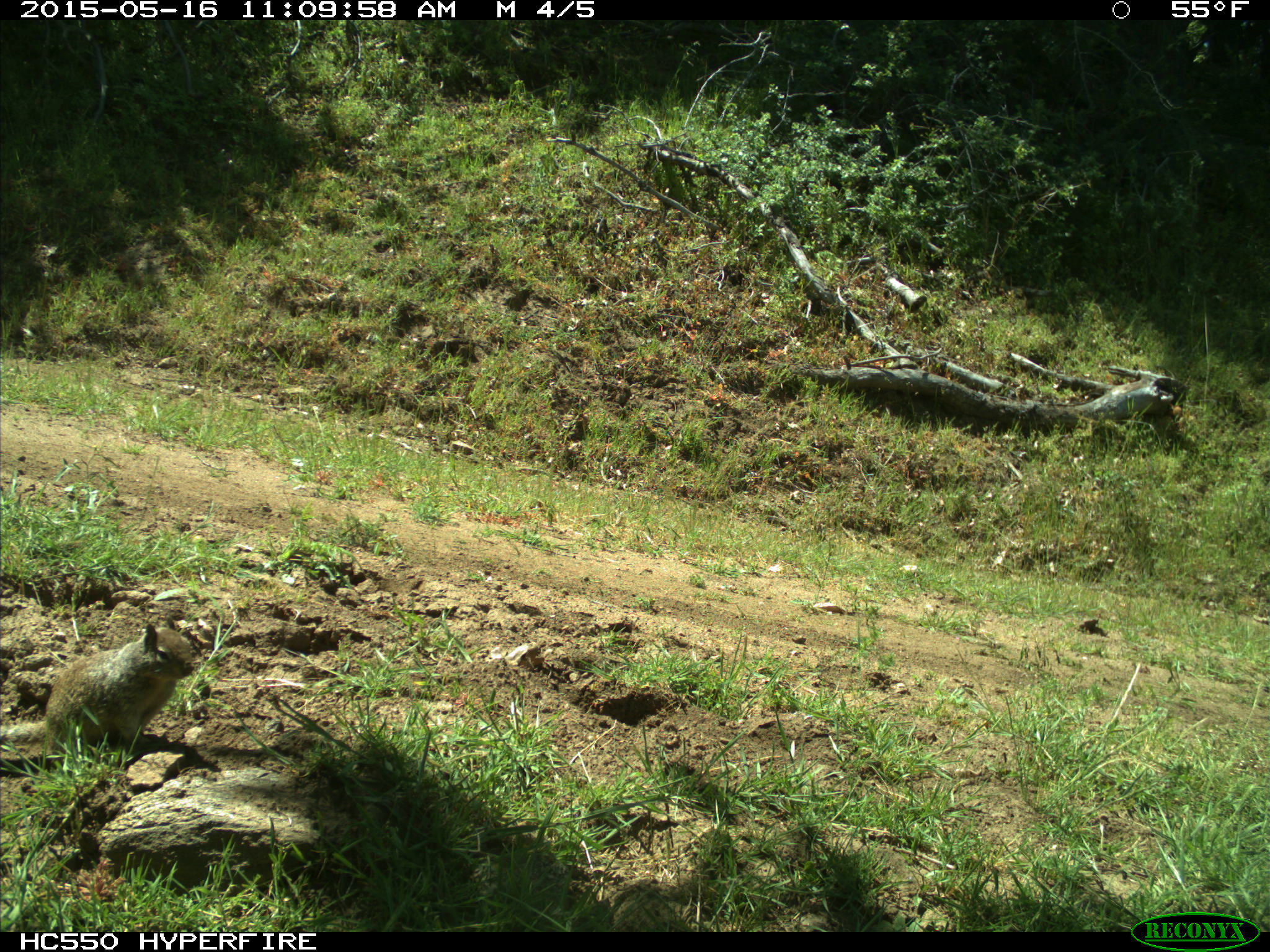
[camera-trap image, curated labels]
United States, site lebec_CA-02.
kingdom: Animalia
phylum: Chordata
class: Mammalia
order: Rodentia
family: Sciuridae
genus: Otospermophilus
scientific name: Otospermophilus beecheyi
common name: california ground squirrel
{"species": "Otospermophilus beecheyi (california ground squirrel)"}